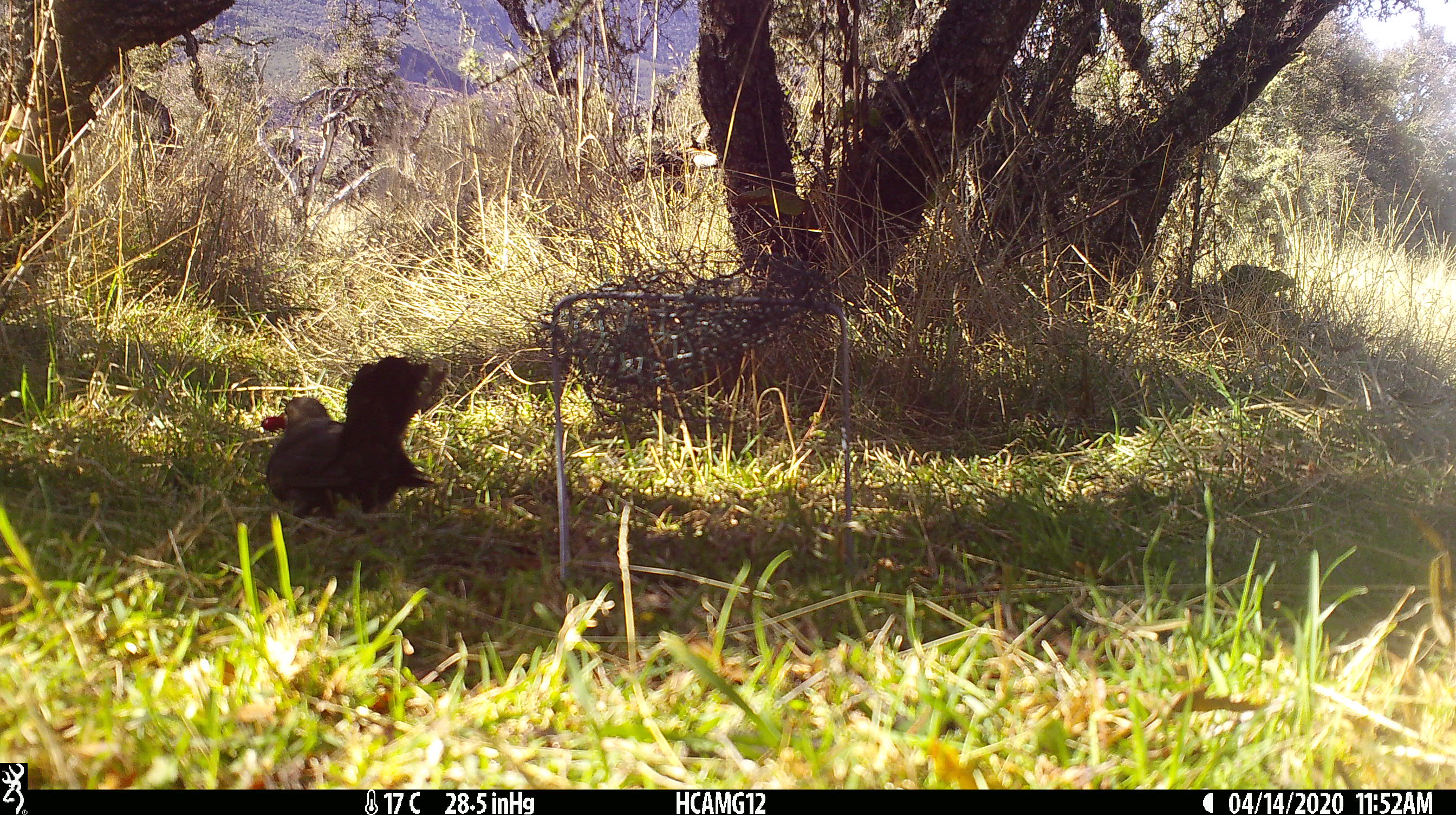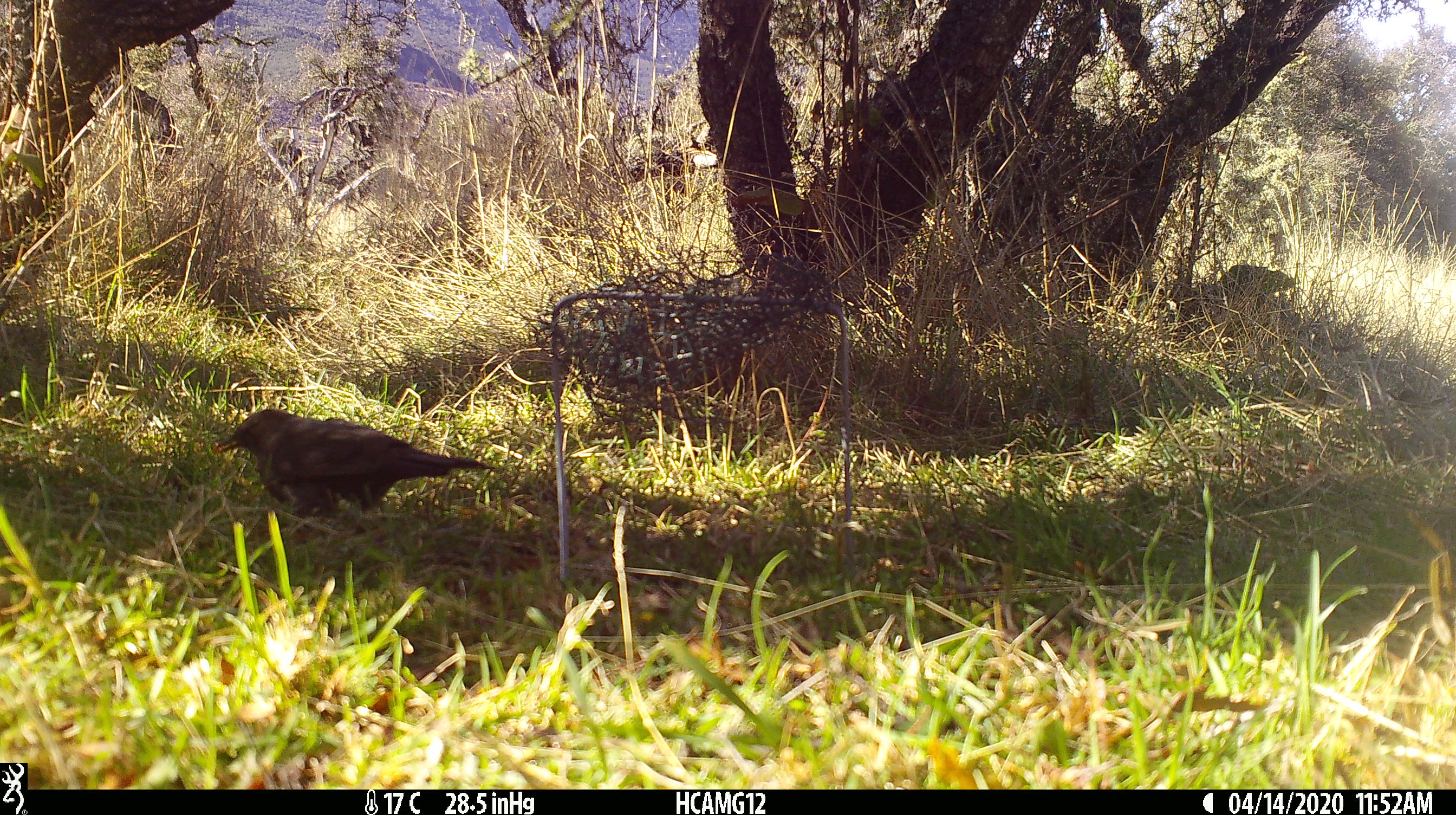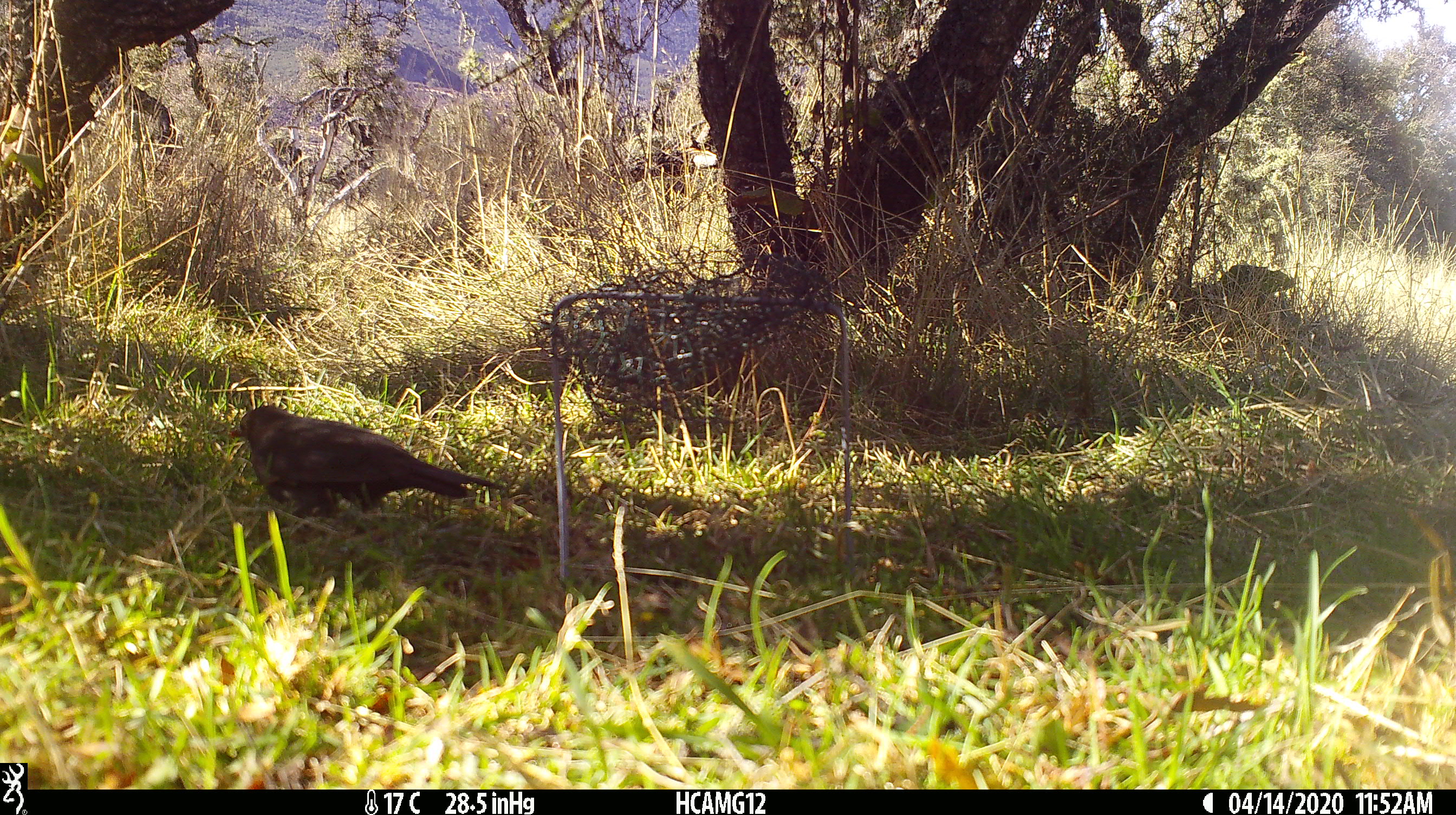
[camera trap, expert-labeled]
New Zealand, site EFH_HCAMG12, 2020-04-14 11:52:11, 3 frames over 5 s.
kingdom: Animalia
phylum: Chordata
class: Aves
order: Passeriformes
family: Turdidae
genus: Turdus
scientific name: Turdus merula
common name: eurasian blackbird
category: blackbird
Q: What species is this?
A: Blackbird (eurasian blackbird) (Turdus merula).